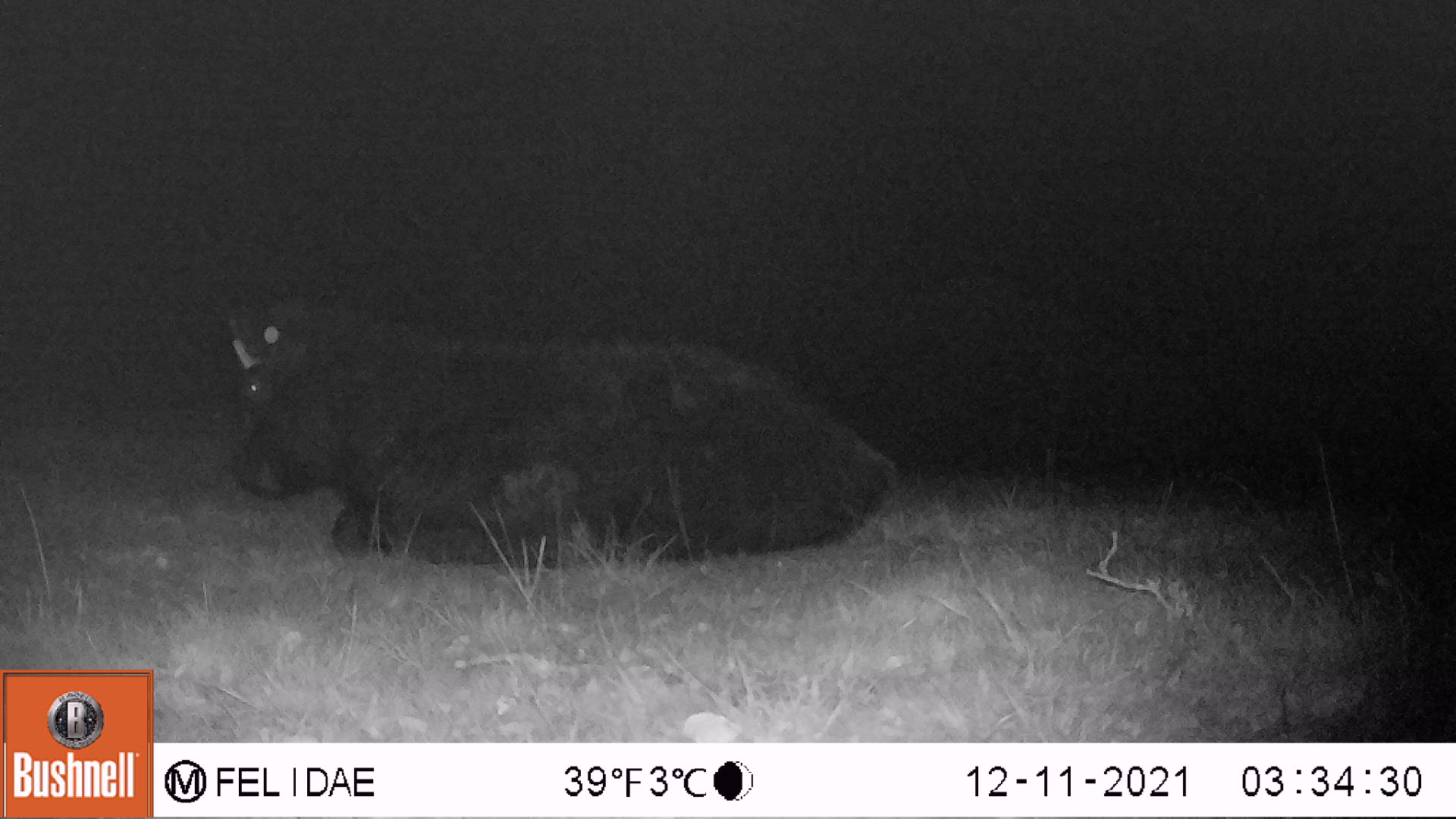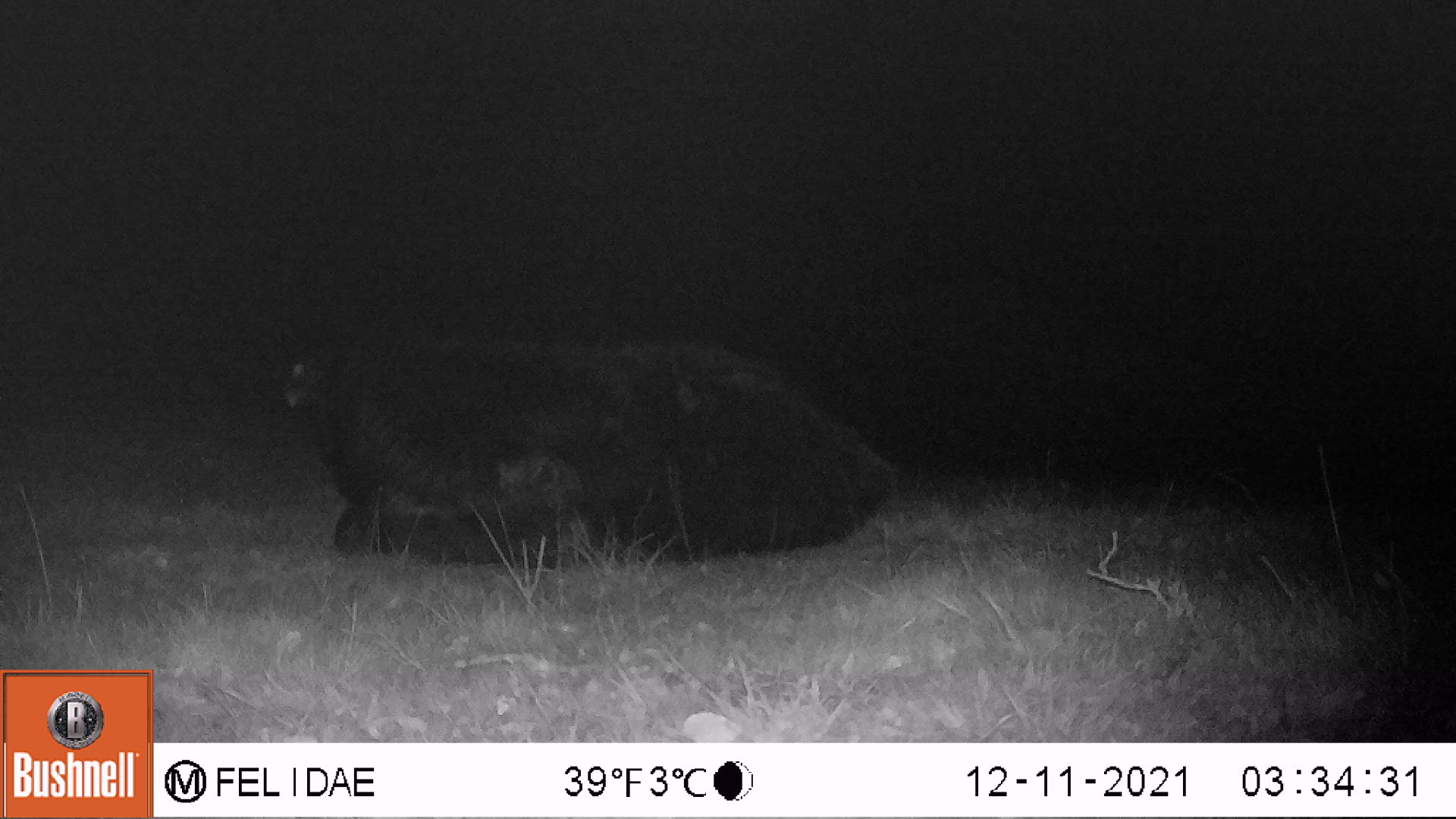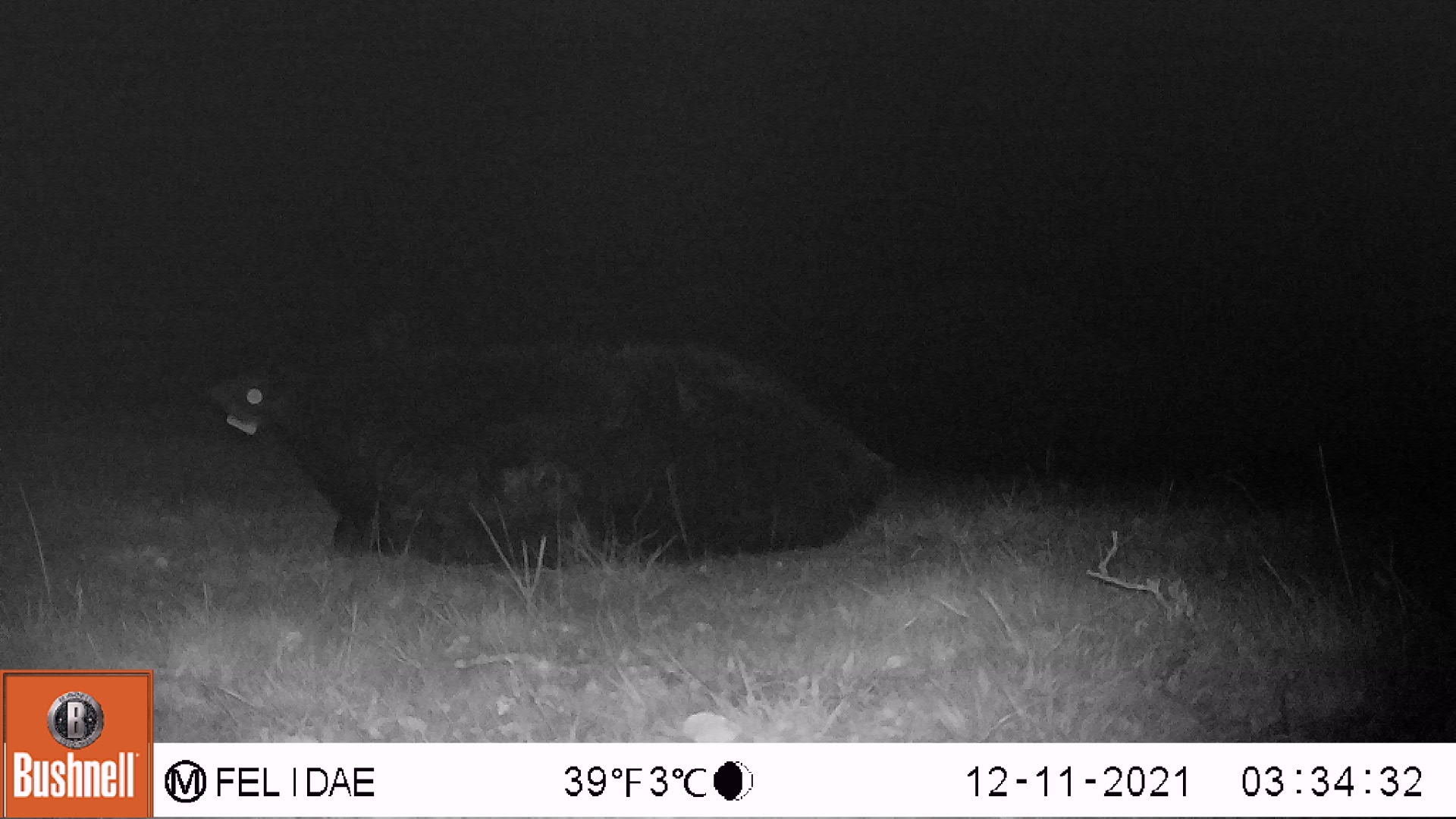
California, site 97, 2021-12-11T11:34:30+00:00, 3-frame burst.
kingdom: Animalia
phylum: Chordata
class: Mammalia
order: Artiodactyla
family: Bovidae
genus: Bos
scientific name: Bos taurus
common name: domestic cattle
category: cattle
Cattle (domestic cattle) (Bos taurus).